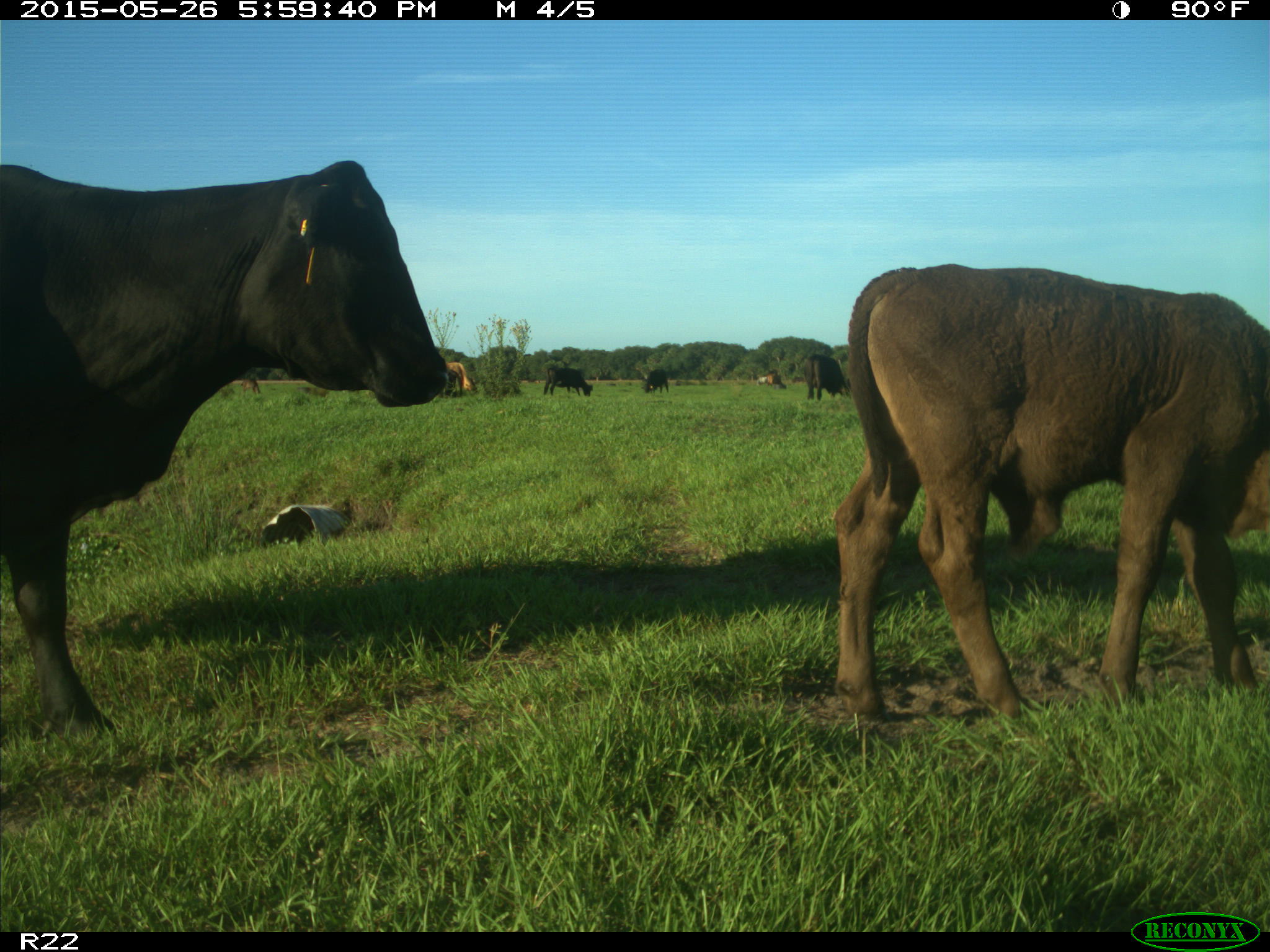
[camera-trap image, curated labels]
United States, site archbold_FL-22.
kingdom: Animalia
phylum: Chordata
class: Mammalia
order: Artiodactyla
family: Bovidae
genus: Bos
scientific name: Bos taurus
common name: domestic cow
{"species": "Bos taurus (domestic cow)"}